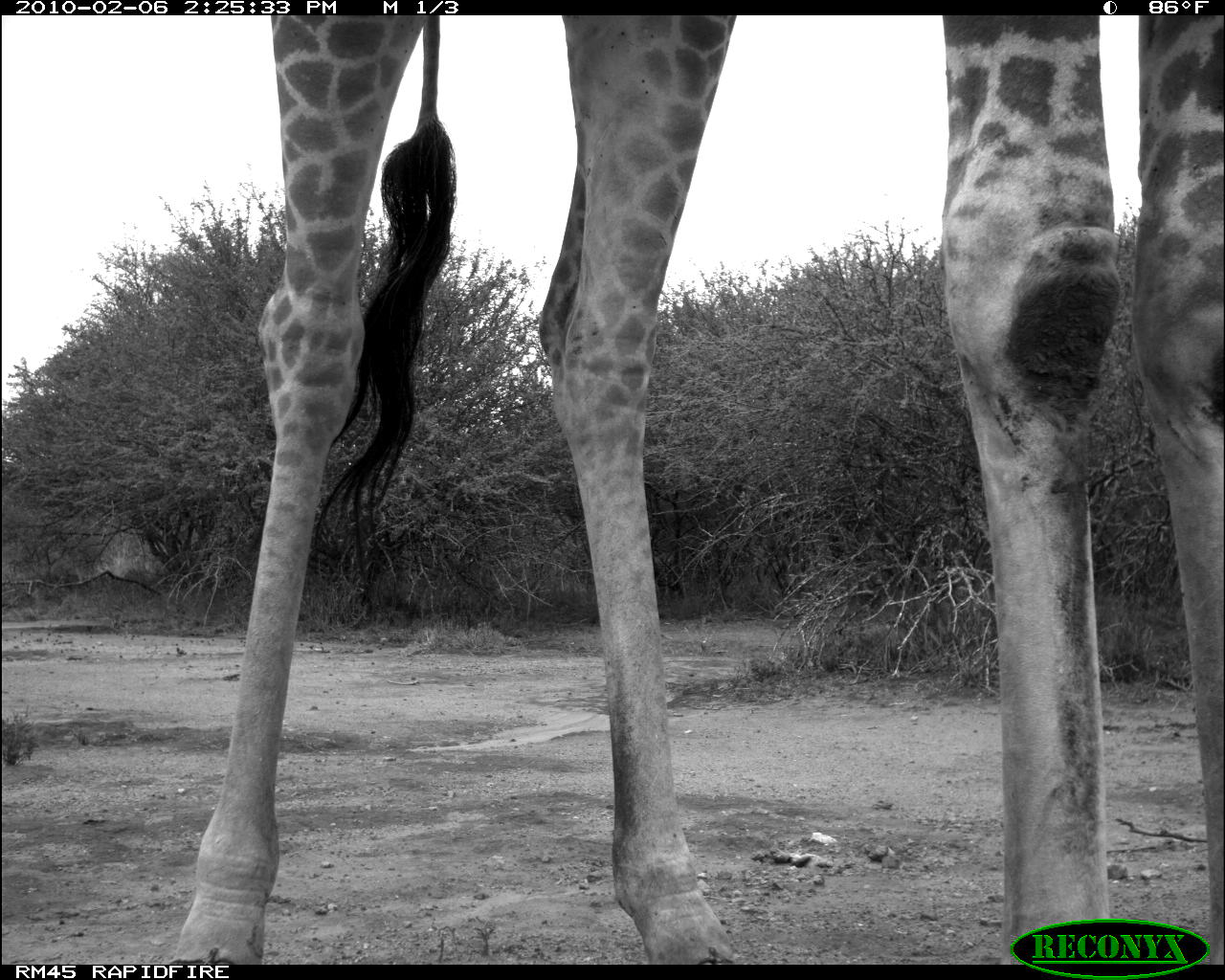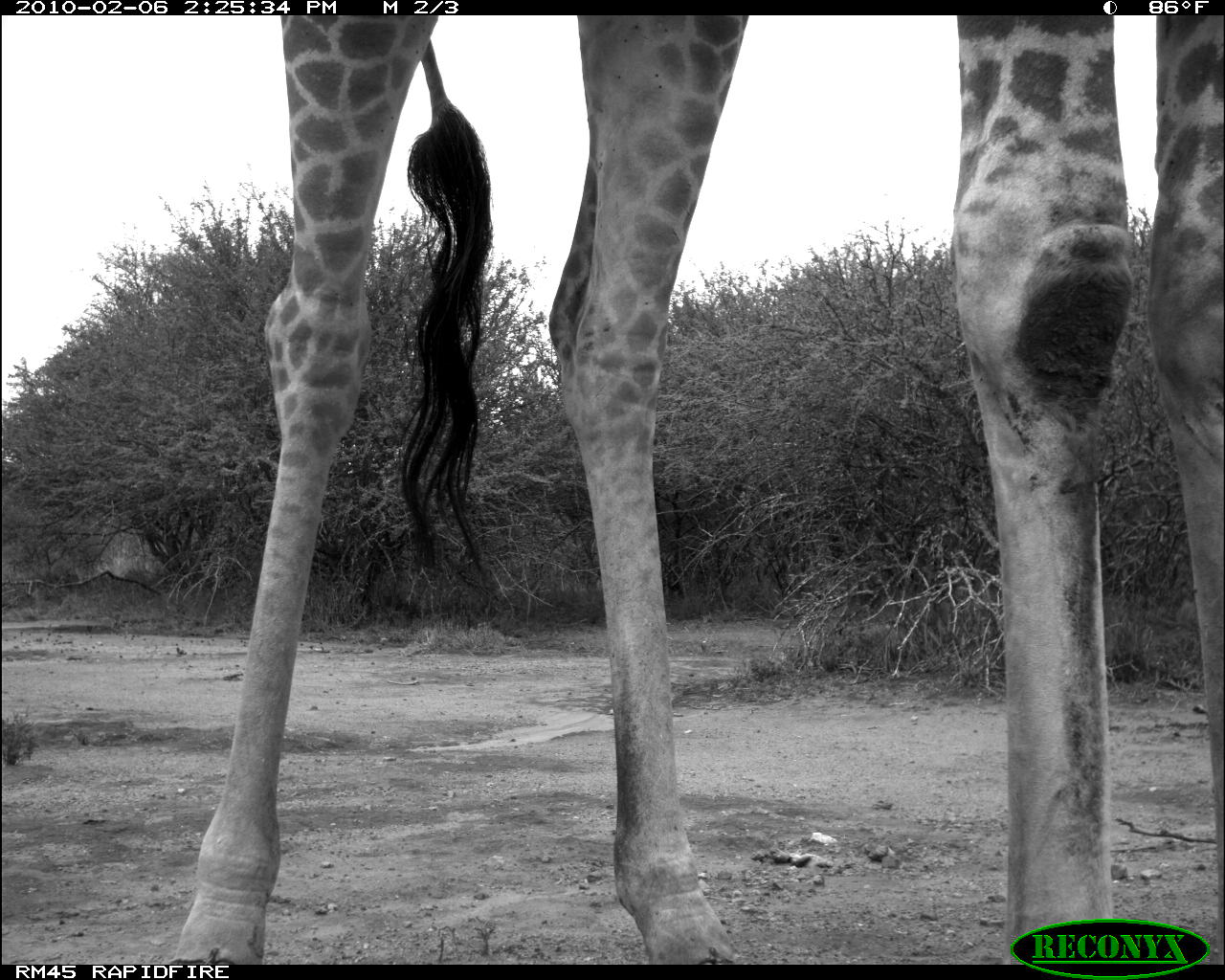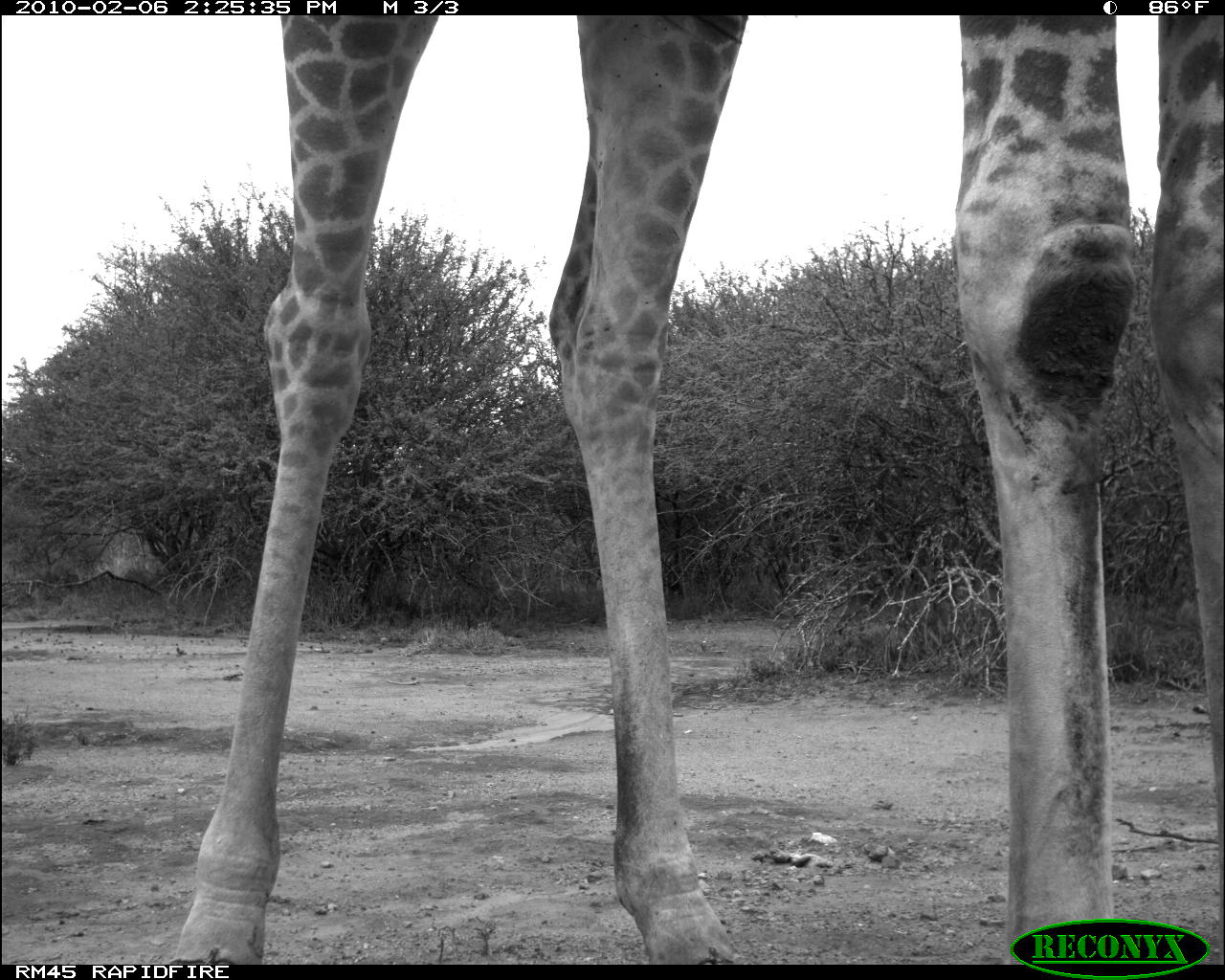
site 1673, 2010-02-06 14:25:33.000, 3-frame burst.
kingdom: Animalia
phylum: Chordata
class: Mammalia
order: Artiodactyla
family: Giraffidae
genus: Giraffa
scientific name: Giraffa camelopardalis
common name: giraffe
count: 1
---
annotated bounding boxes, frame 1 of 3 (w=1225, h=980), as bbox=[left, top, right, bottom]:
giraffa camelopardalis: bbox=[173, 17, 1225, 967]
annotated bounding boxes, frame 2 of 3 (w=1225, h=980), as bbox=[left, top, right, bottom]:
giraffa camelopardalis: bbox=[168, 14, 1225, 965]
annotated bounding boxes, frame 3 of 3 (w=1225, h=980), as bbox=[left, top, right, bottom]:
giraffa camelopardalis: bbox=[166, 14, 1225, 966]